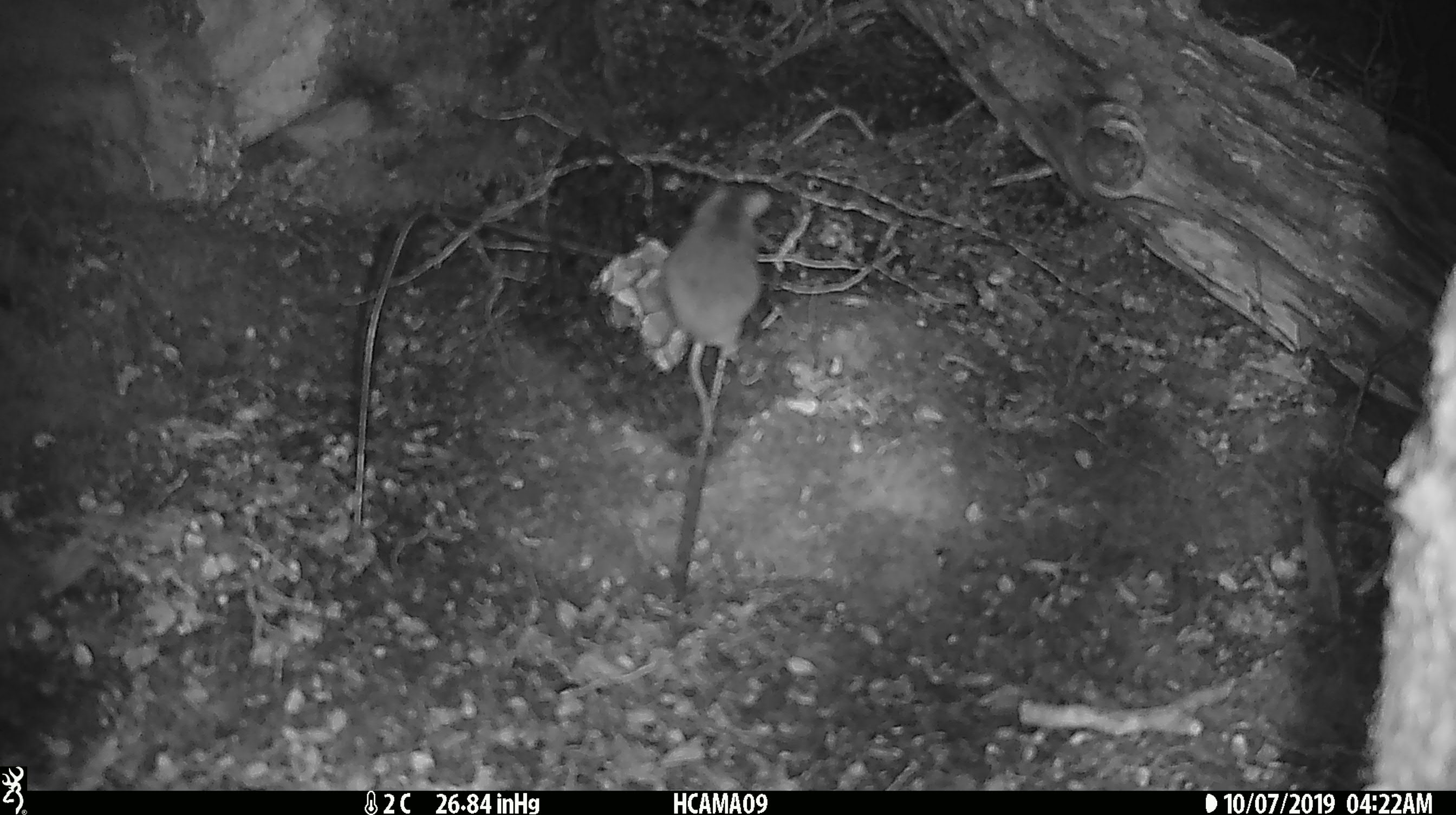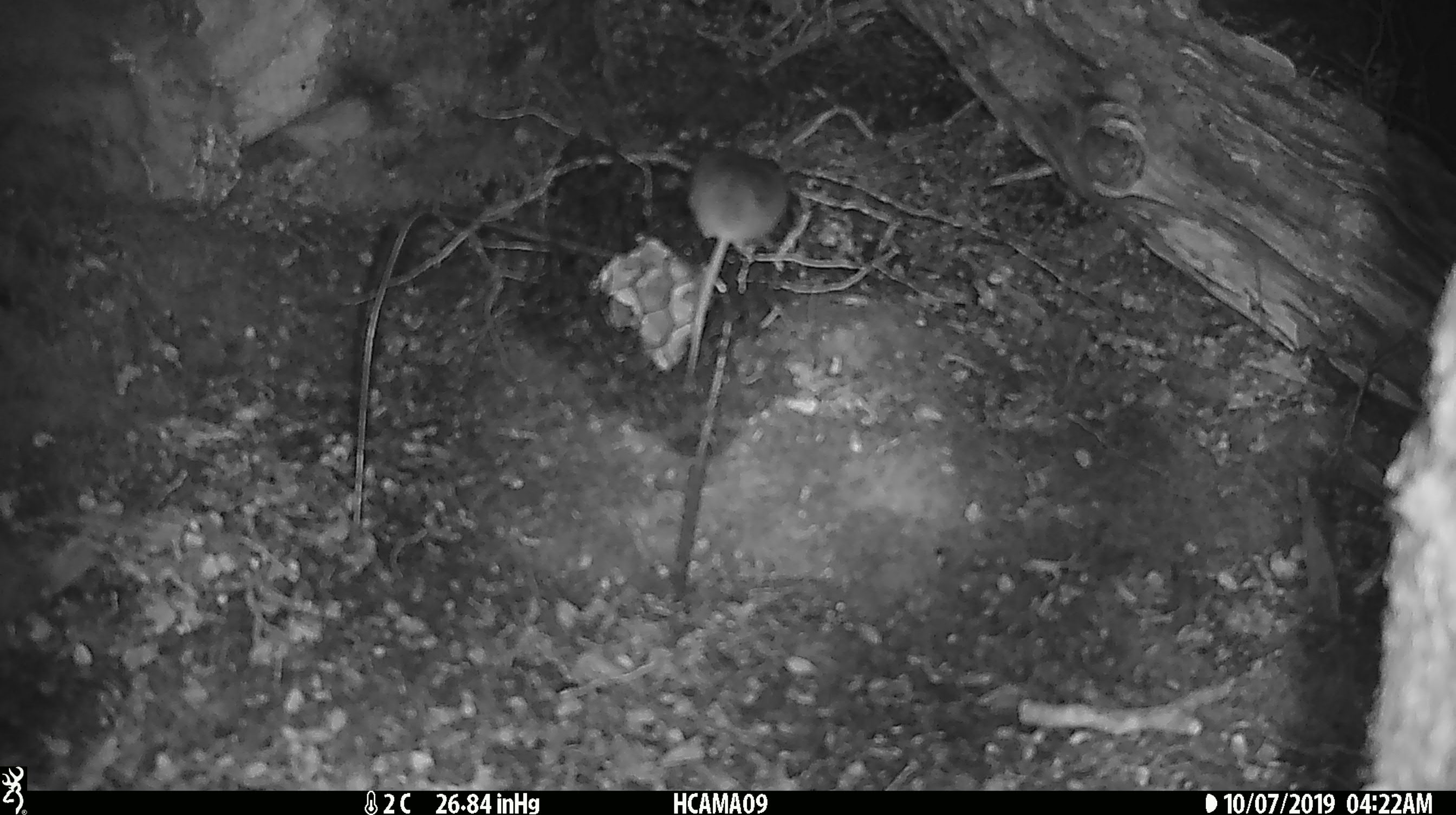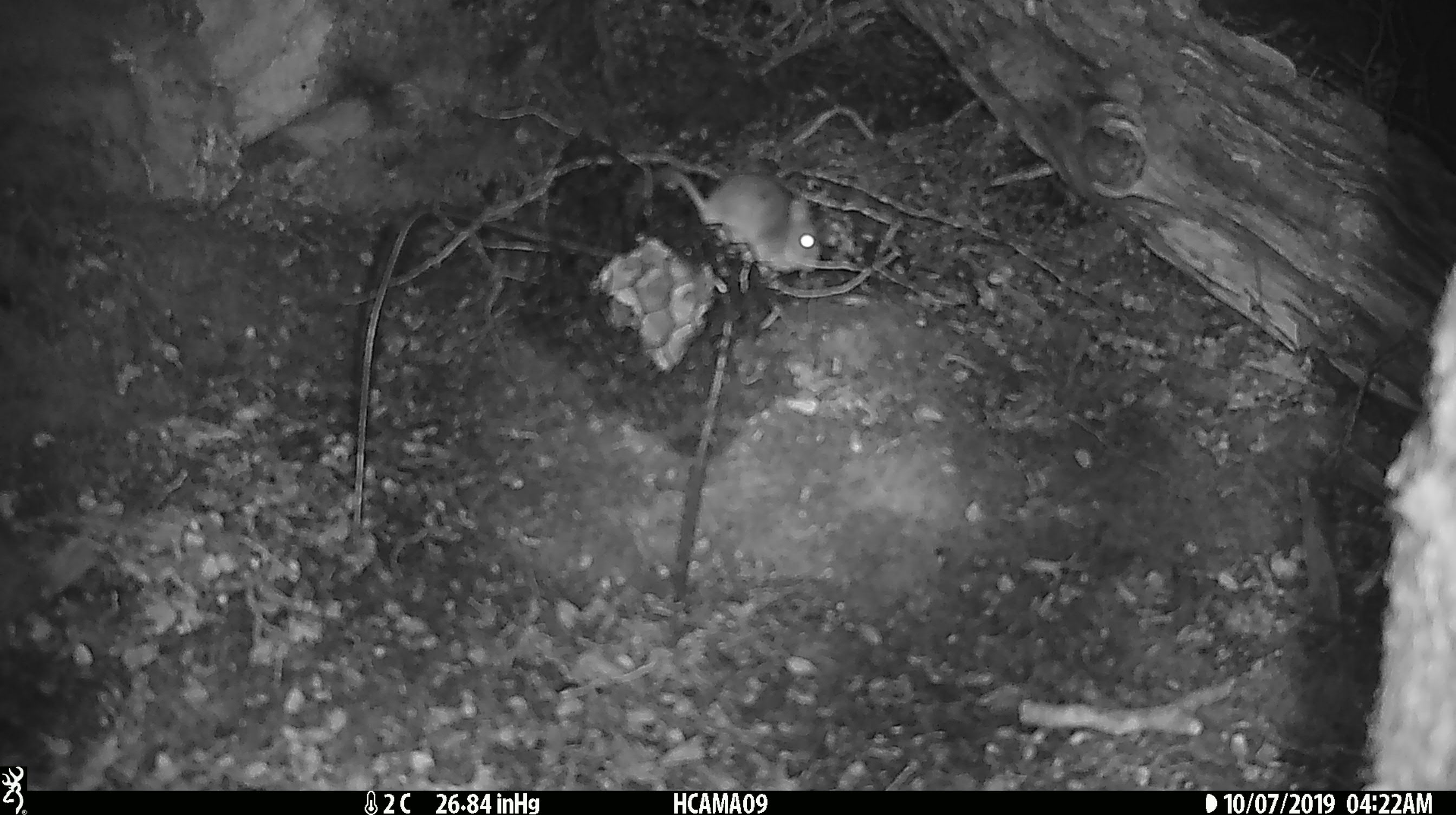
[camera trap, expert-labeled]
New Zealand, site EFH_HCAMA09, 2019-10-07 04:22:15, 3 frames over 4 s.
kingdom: Animalia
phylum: Chordata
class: Mammalia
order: Rodentia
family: Muridae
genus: Mus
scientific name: Mus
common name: mouse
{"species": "mouse (Mus)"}